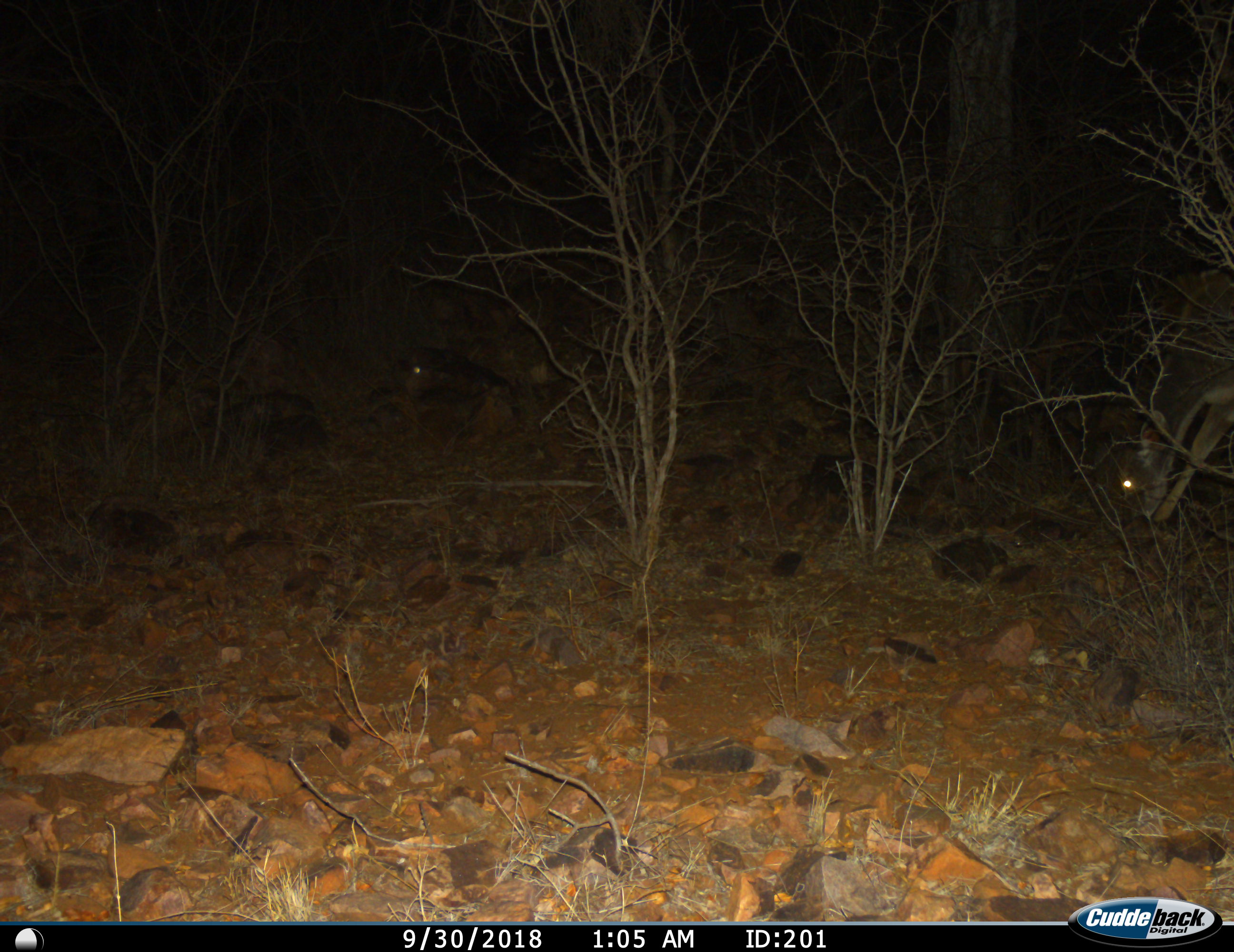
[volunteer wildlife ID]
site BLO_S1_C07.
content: unidentified animal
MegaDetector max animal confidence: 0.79